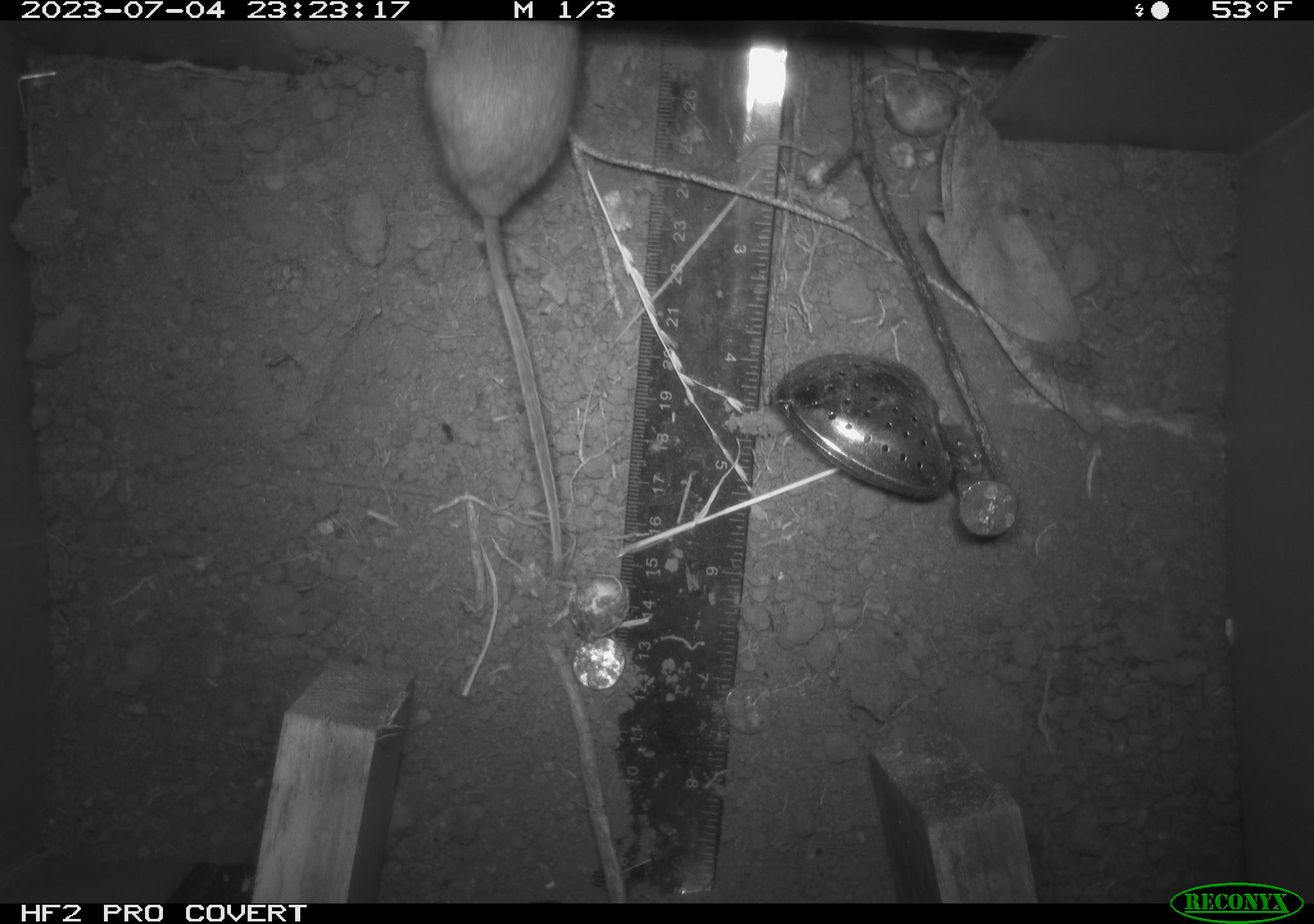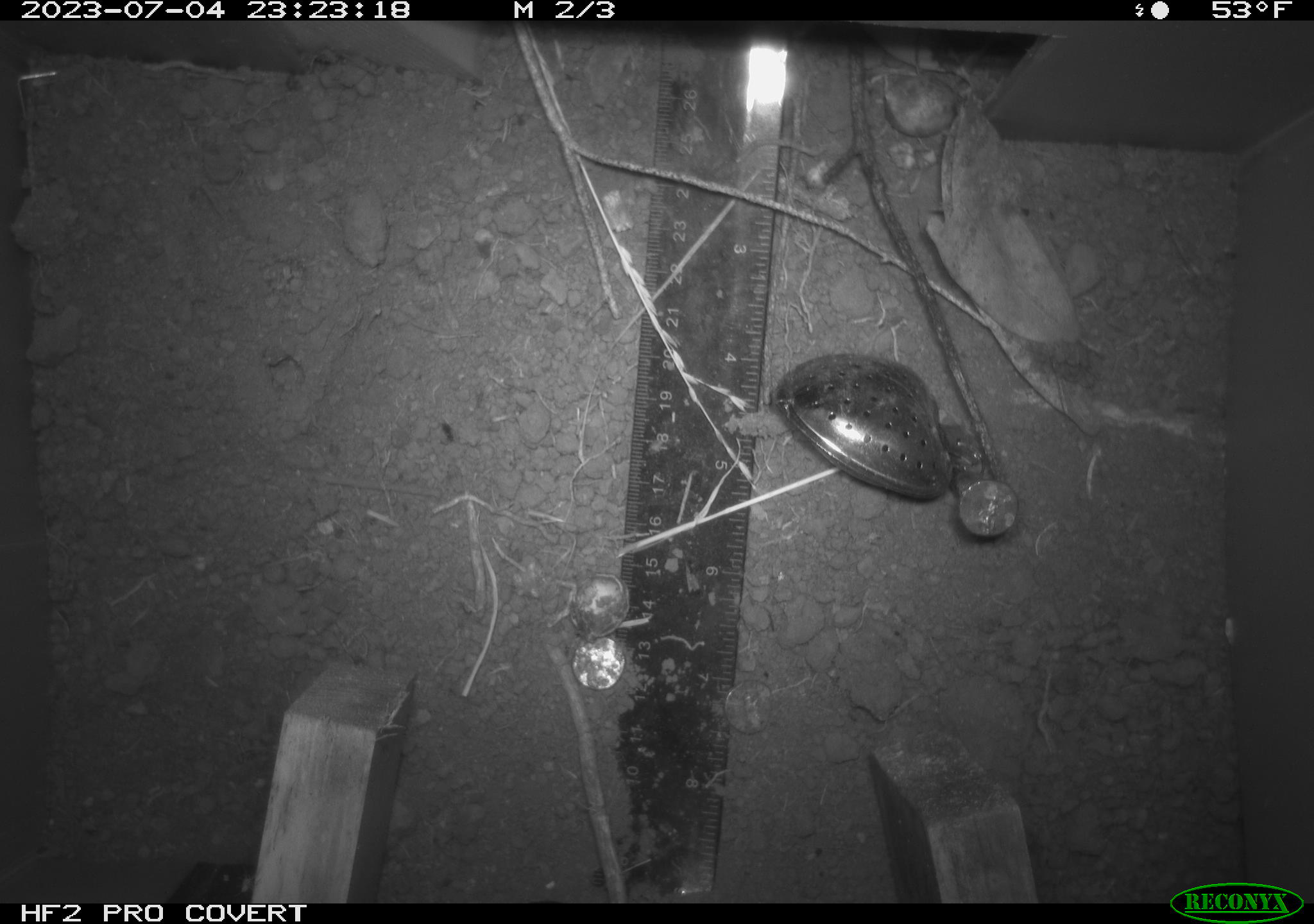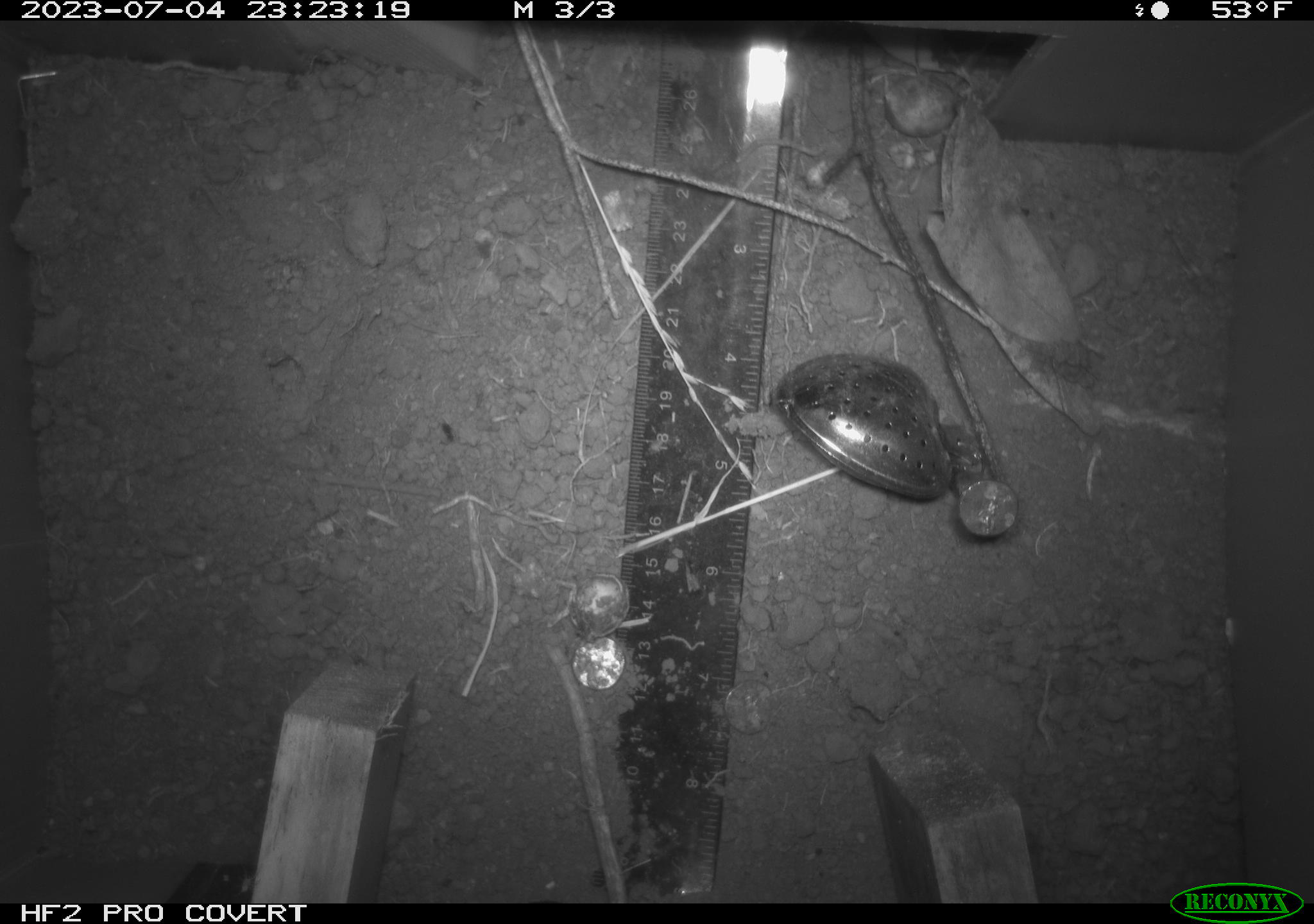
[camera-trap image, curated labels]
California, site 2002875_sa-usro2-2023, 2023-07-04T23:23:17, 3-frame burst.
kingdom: Animalia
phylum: Chordata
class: Mammalia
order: Rodentia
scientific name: Rodentia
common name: mouse species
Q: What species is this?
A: Mouse species (Rodentia).